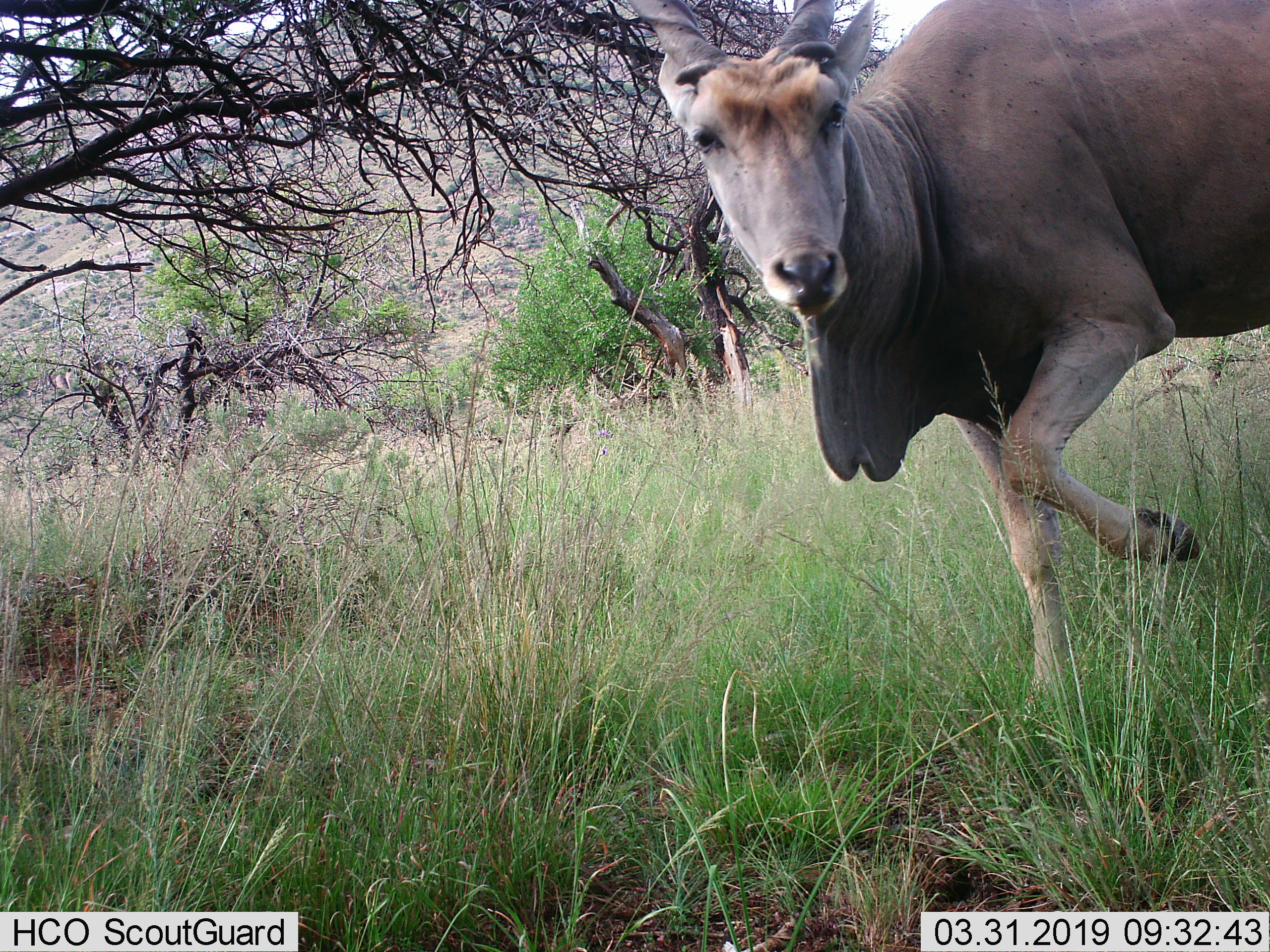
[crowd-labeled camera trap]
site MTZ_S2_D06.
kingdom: Animalia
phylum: Chordata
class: Mammalia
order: Artiodactyla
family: Bovidae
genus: Tragelaphus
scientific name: Tragelaphus oryx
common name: eland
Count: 1.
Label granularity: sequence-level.